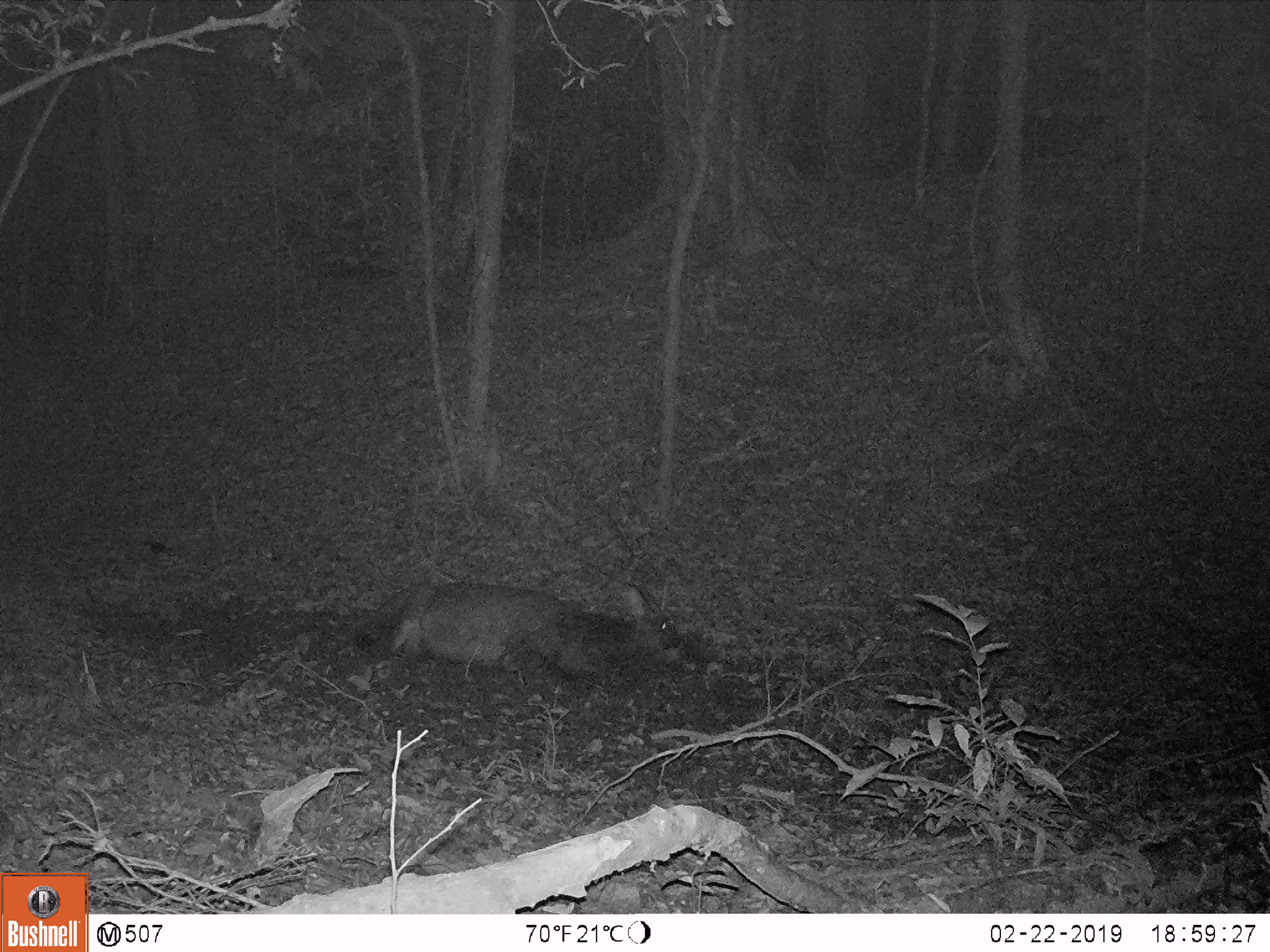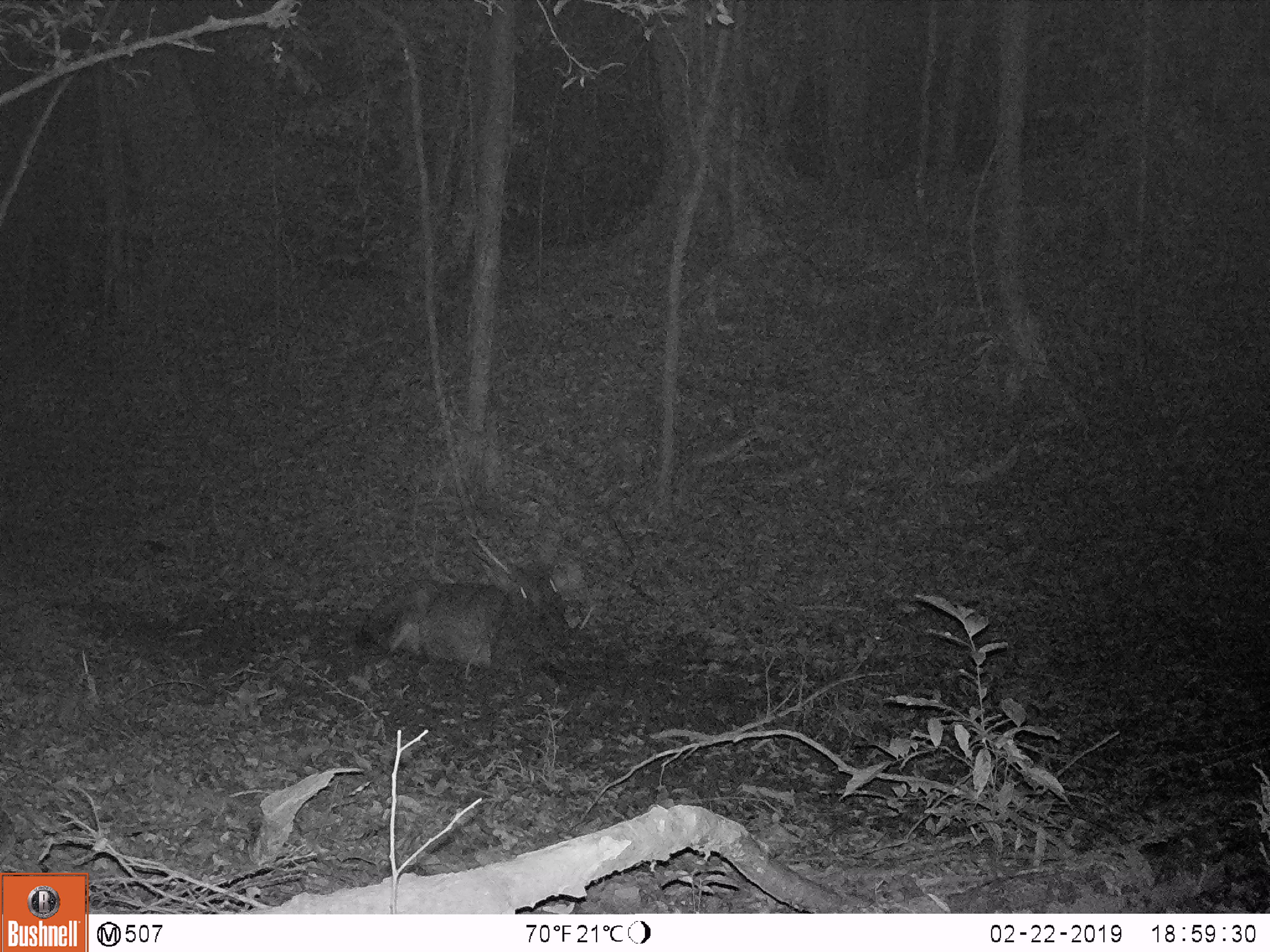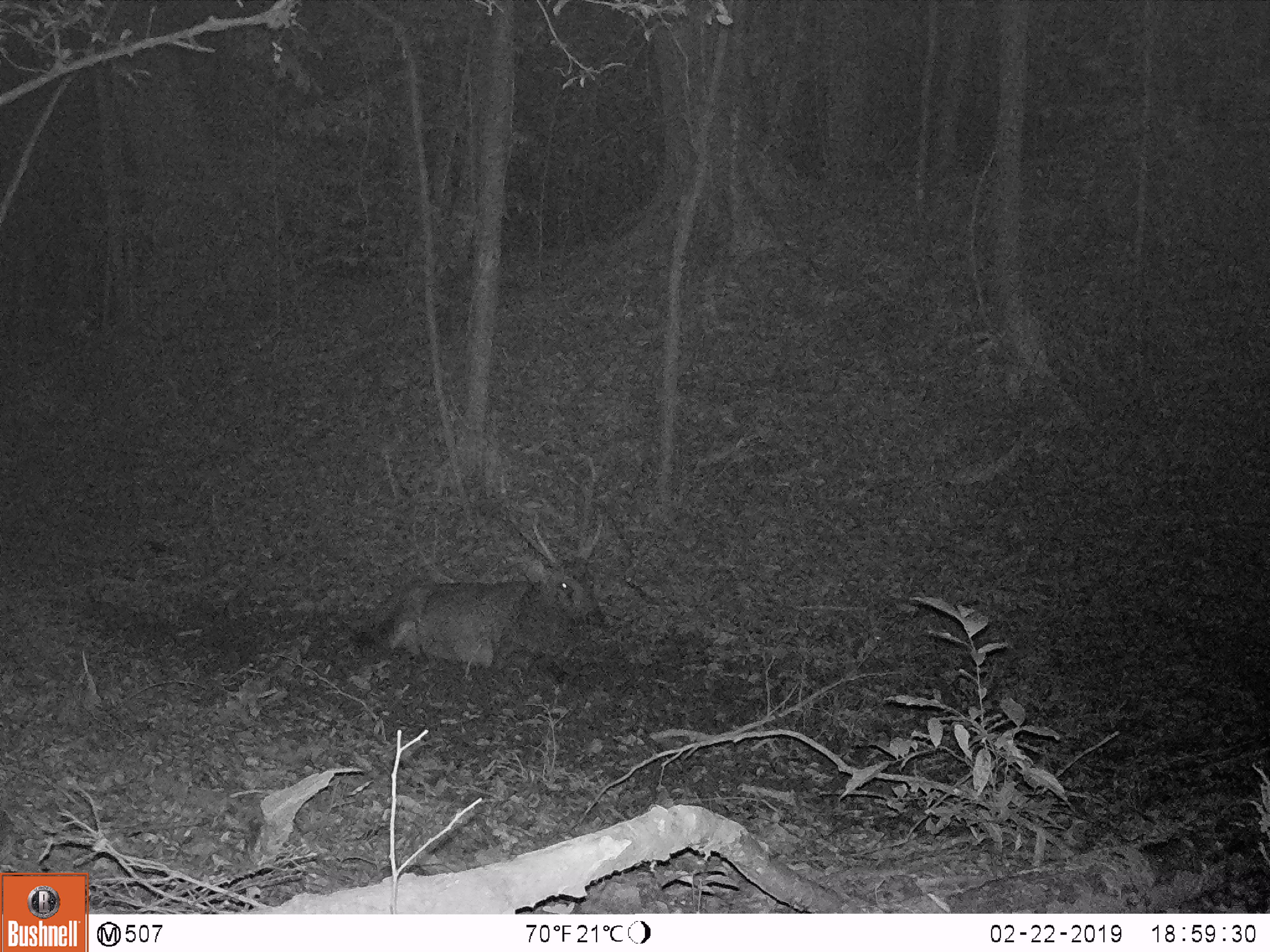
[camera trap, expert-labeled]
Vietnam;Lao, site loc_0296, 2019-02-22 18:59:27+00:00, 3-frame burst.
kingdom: Animalia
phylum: Chordata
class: Mammalia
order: Artiodactyla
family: Cervidae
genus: Rusa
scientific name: Rusa unicolor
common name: sambar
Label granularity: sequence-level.